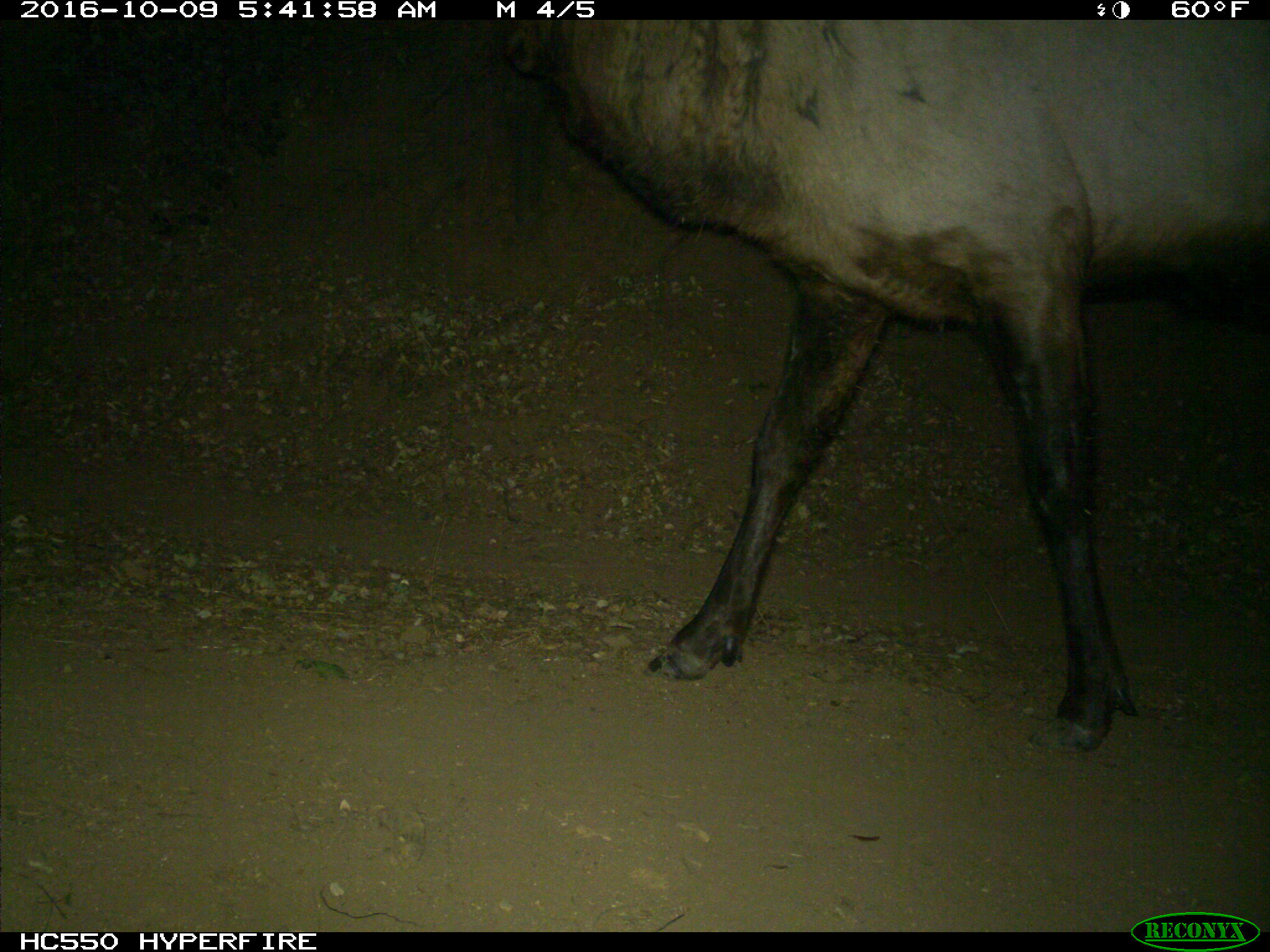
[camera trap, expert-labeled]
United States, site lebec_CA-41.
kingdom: Animalia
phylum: Chordata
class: Mammalia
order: Artiodactyla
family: Cervidae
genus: Cervus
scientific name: Cervus canadensis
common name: elk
Cervus canadensis (elk).